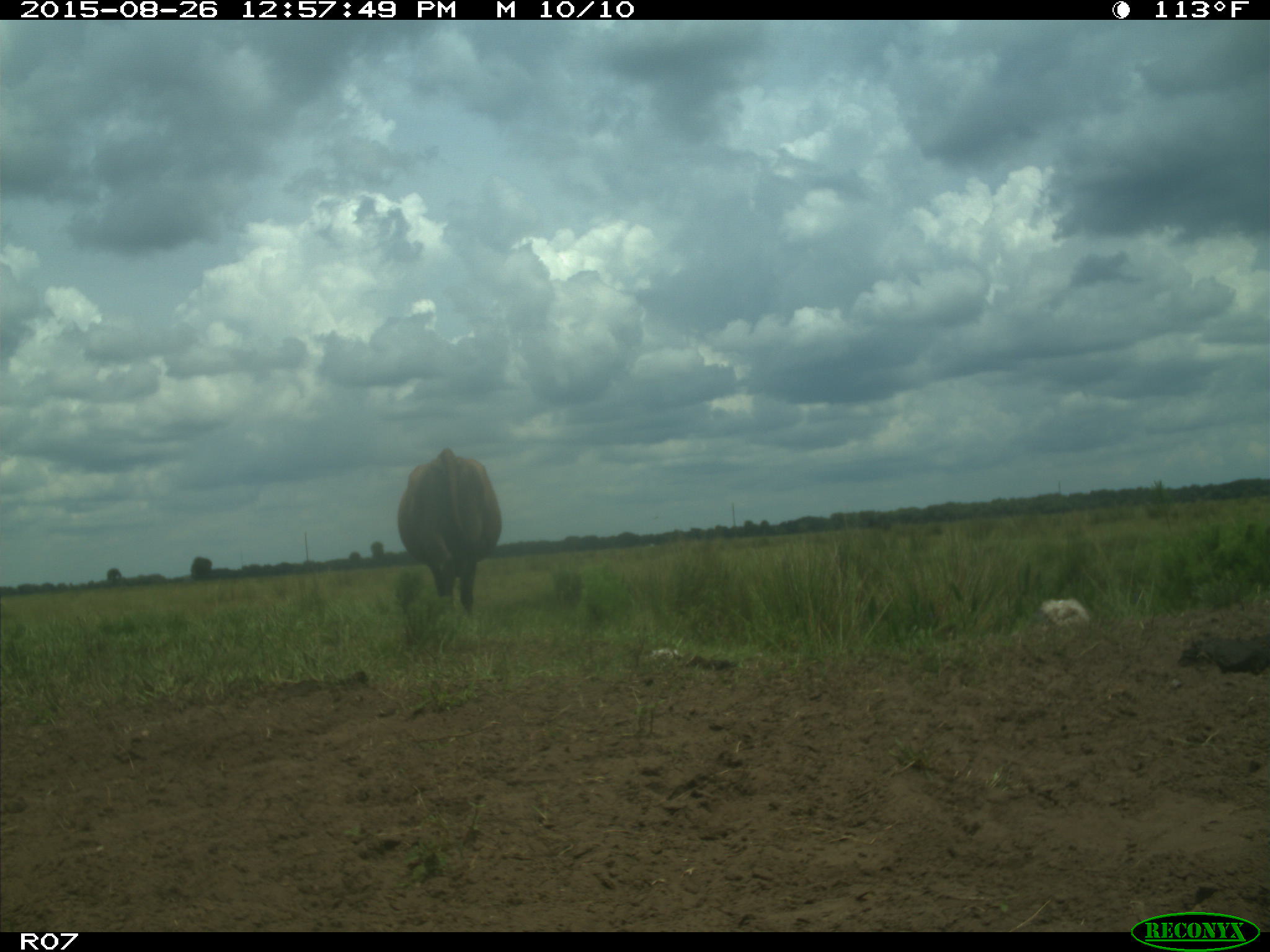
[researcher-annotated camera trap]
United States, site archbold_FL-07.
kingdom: Animalia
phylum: Chordata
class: Mammalia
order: Artiodactyla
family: Bovidae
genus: Bos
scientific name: Bos taurus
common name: domestic cow